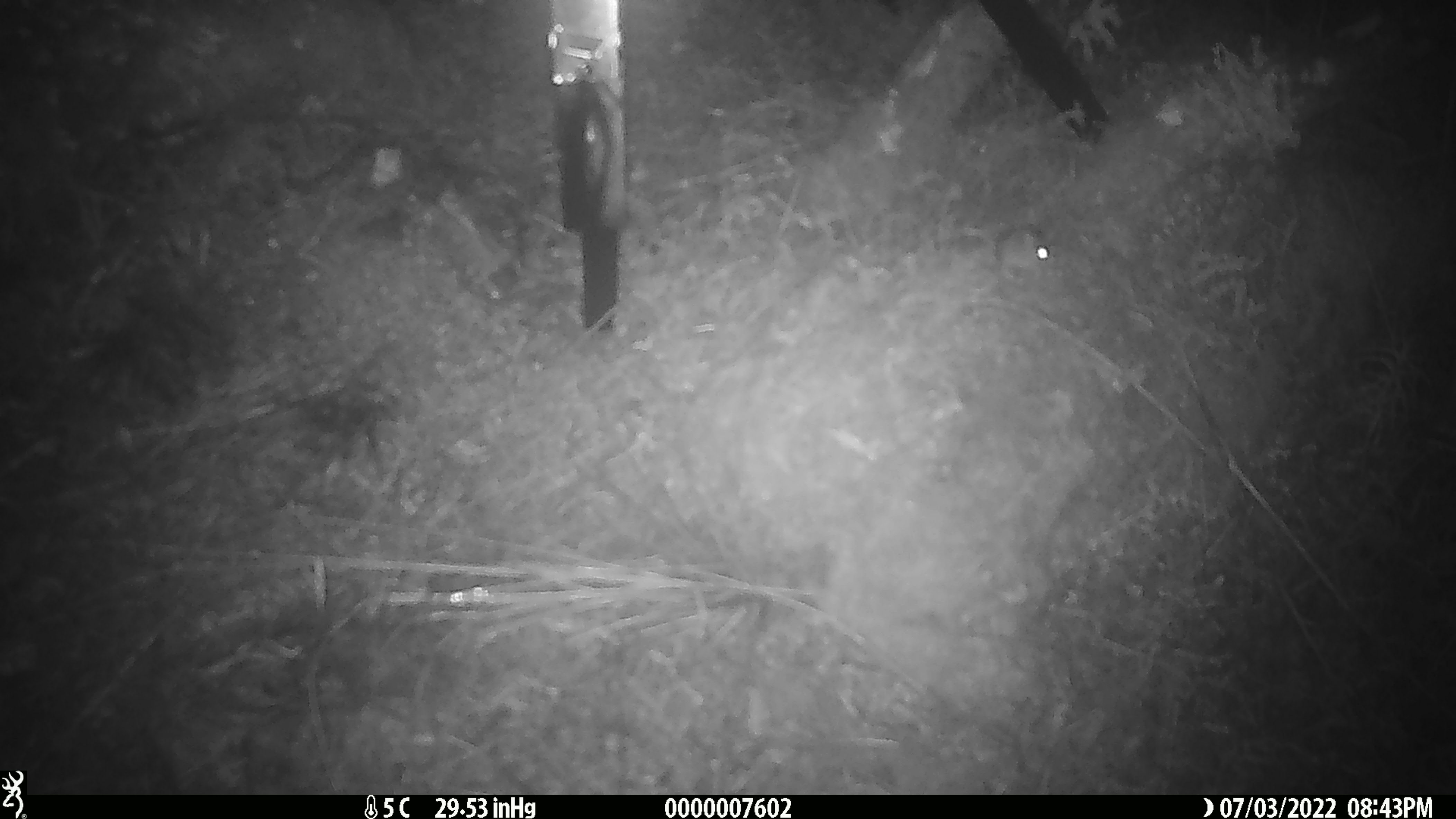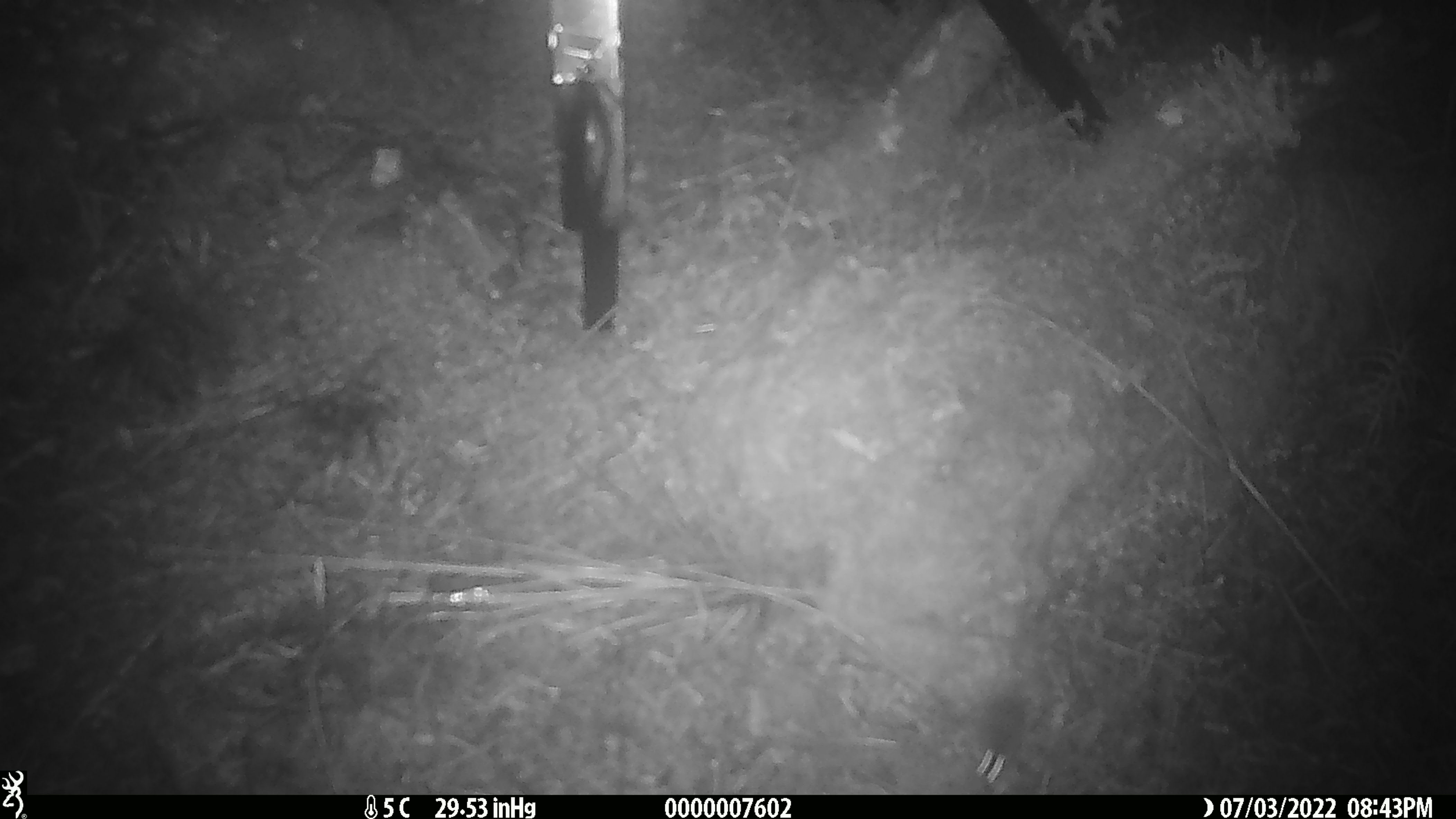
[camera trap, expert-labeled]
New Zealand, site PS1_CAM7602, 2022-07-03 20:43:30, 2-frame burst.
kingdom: Animalia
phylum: Chordata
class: Mammalia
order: Rodentia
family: Muridae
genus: Mus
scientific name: Mus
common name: mouse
Mouse (Mus).